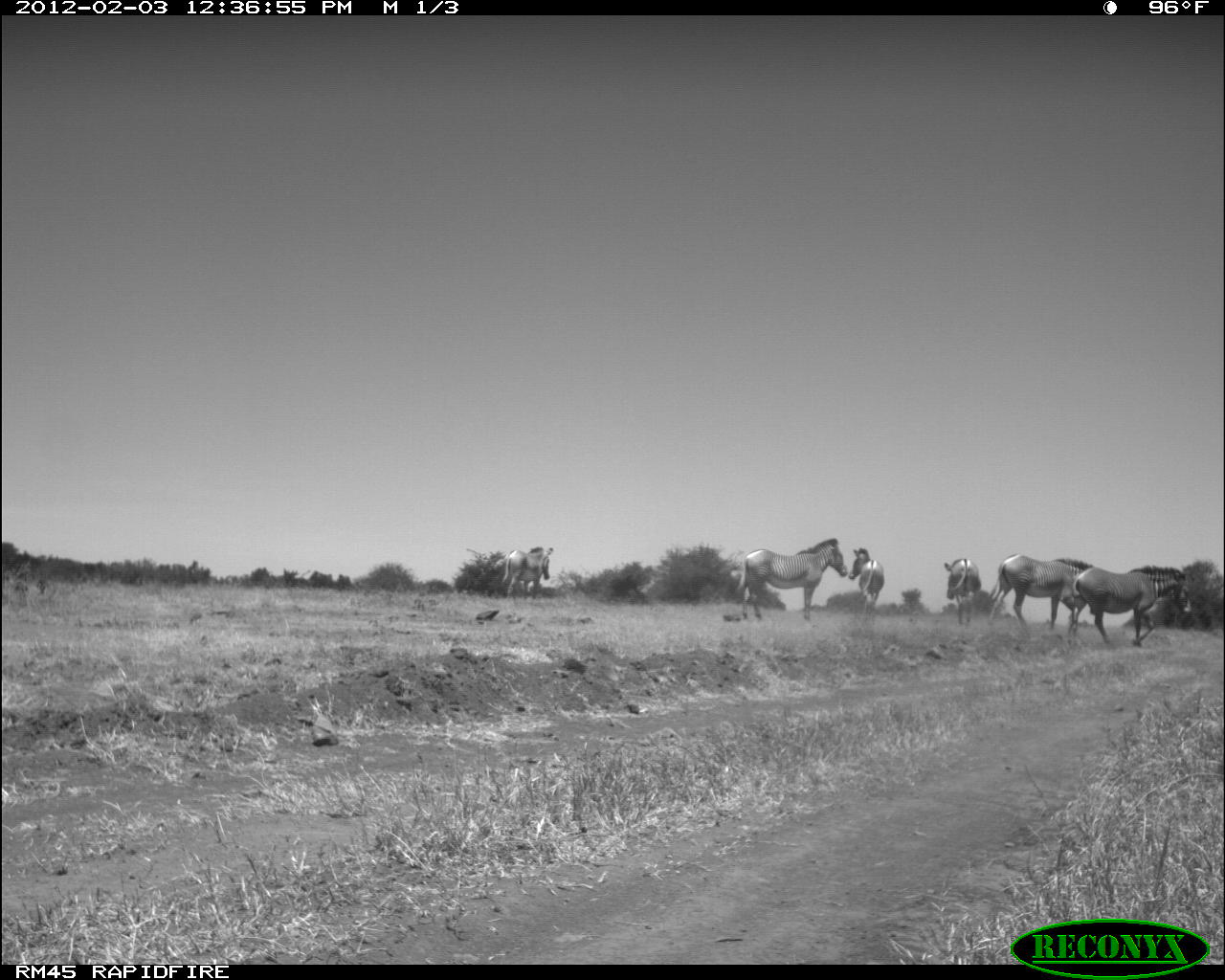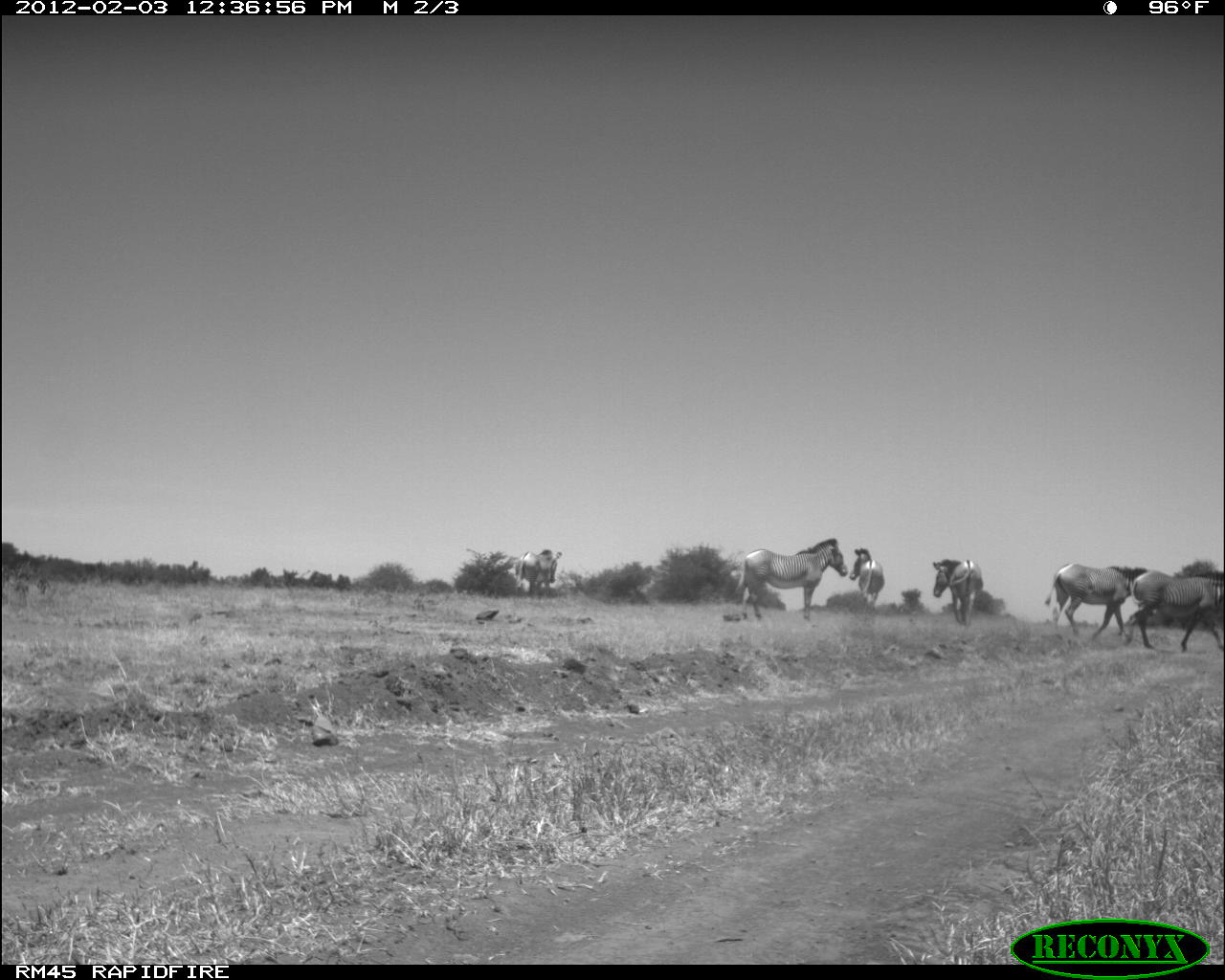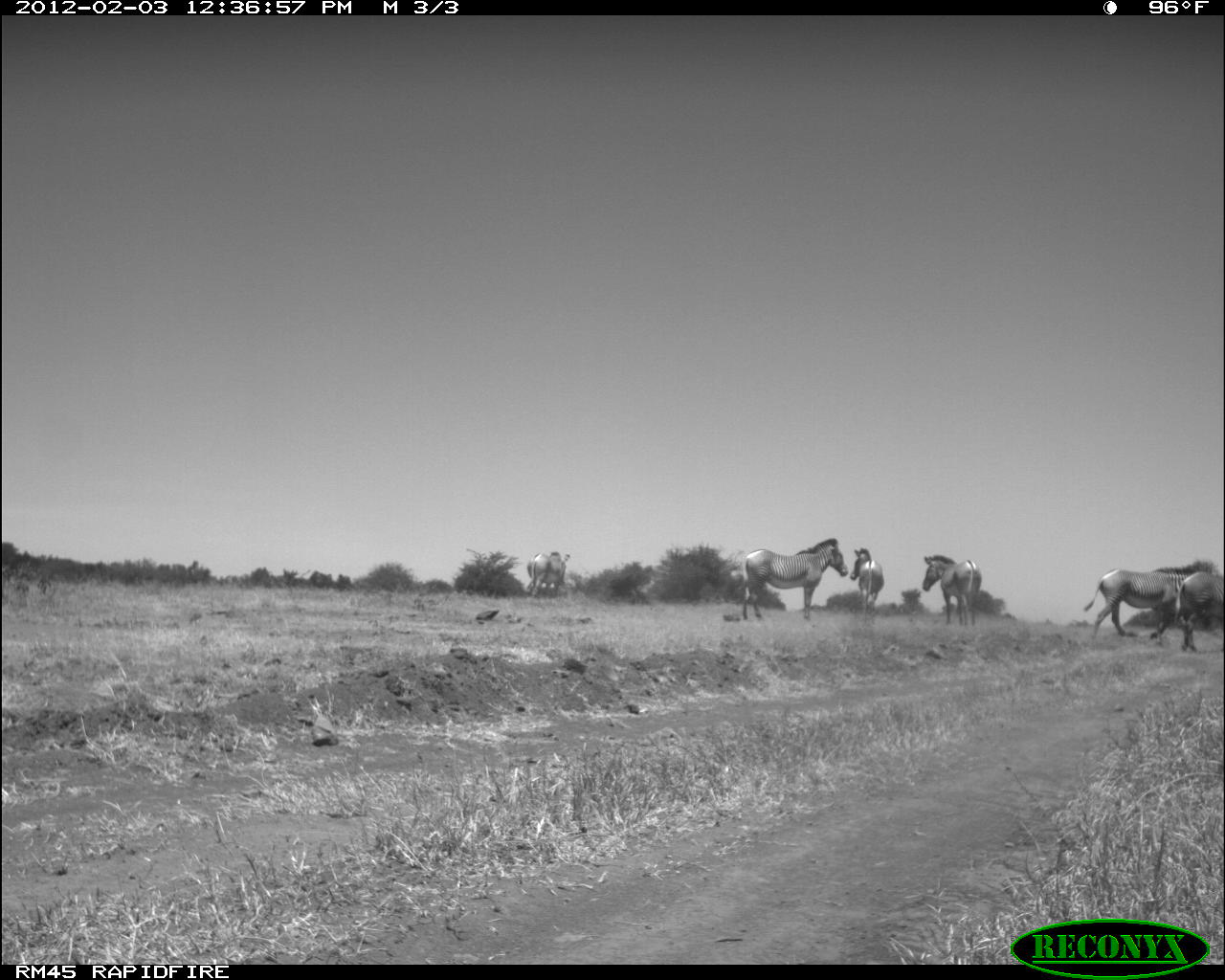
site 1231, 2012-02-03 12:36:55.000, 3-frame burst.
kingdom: Animalia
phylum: Chordata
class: Mammalia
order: Perissodactyla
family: Equidae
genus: Equus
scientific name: Equus grevyi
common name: grévy's zebra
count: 6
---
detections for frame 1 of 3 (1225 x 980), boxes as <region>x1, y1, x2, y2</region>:
equus grevyi: <region>1071, 562, 1192, 647</region>; <region>735, 537, 847, 621</region>; <region>987, 552, 1095, 637</region>; <region>500, 545, 553, 600</region>; <region>847, 546, 885, 615</region>; <region>943, 558, 981, 626</region>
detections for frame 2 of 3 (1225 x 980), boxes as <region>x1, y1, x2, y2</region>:
equus grevyi: <region>733, 536, 847, 621</region>; <region>1043, 562, 1147, 638</region>; <region>1131, 569, 1225, 653</region>; <region>931, 556, 982, 625</region>; <region>847, 546, 886, 614</region>; <region>514, 548, 562, 601</region>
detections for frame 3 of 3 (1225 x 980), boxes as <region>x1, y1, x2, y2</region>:
equus grevyi: <region>741, 537, 849, 621</region>; <region>1083, 568, 1192, 641</region>; <region>921, 553, 983, 627</region>; <region>1176, 571, 1225, 649</region>; <region>851, 546, 884, 617</region>; <region>526, 551, 570, 599</region>